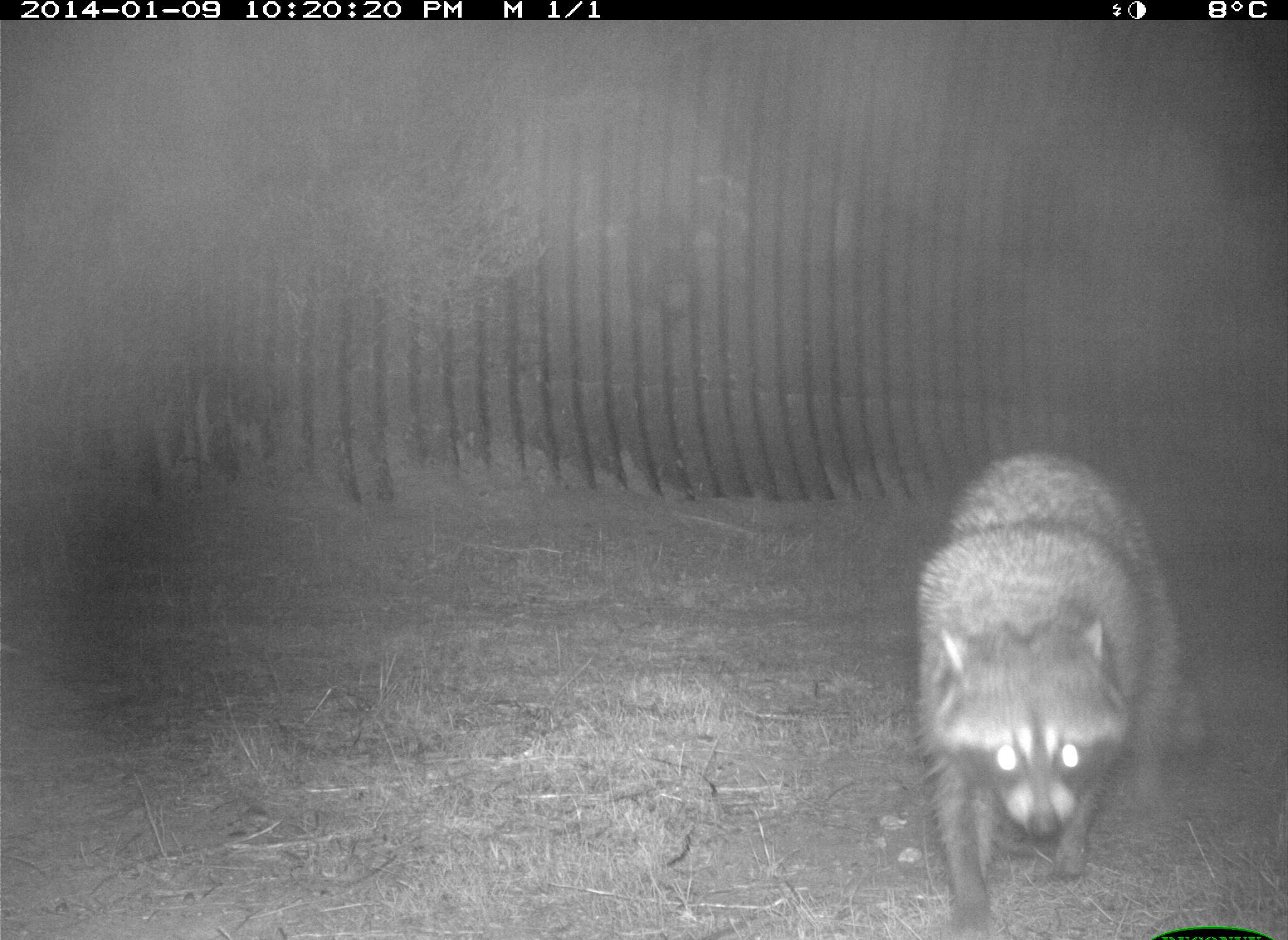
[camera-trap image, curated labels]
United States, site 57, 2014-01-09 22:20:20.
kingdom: Animalia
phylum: Chordata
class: Mammalia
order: Carnivora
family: Procyonidae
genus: Procyon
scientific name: Procyon lotor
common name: raccoon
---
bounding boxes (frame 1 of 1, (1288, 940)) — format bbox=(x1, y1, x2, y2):
raccoon: bbox=(910, 452, 1213, 935)